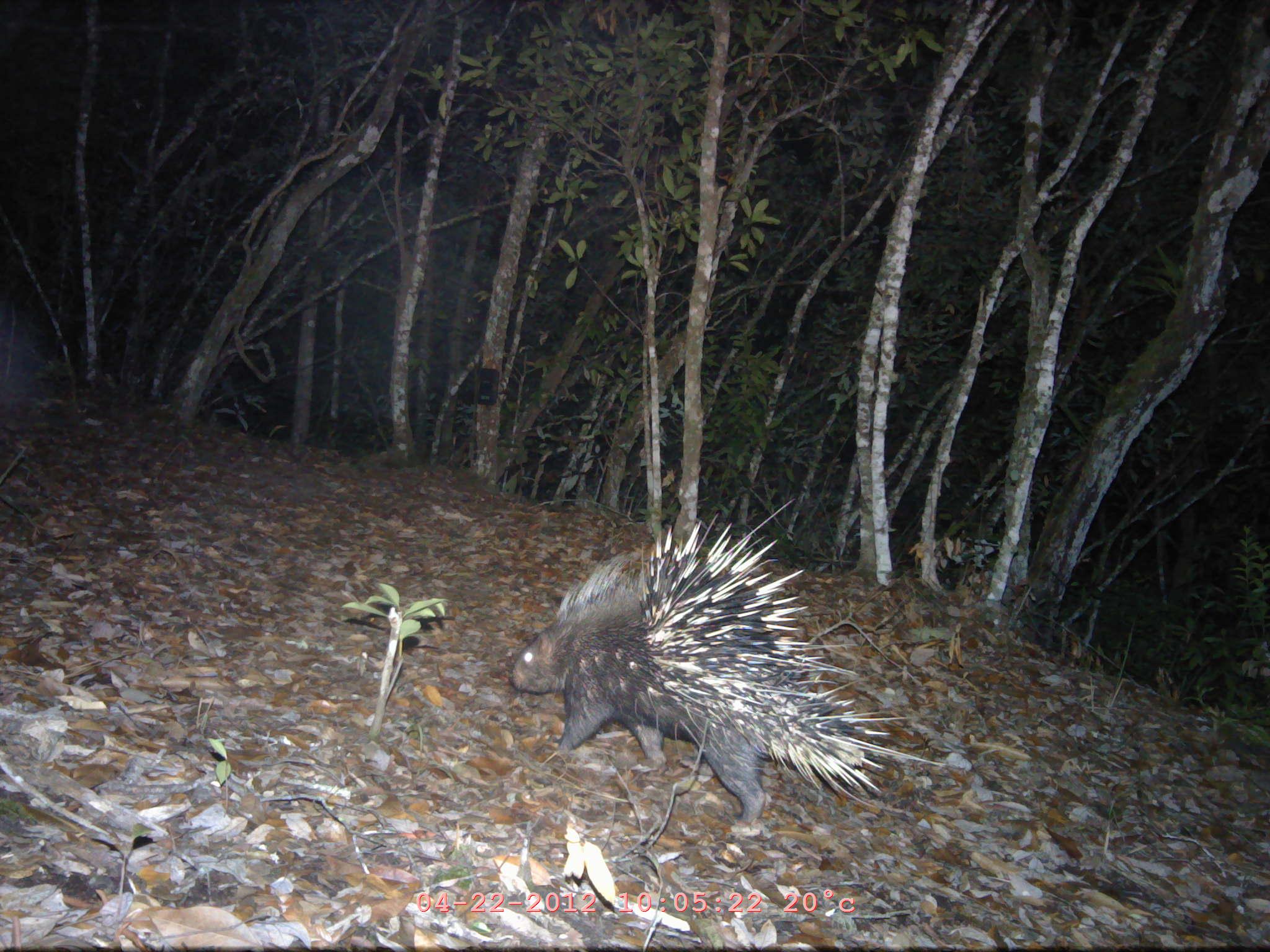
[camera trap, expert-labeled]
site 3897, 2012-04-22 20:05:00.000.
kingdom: Animalia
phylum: Chordata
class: Mammalia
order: Rodentia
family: Hystricidae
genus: Hystrix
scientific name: Hystrix brachyura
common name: east asian porcupine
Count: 1.